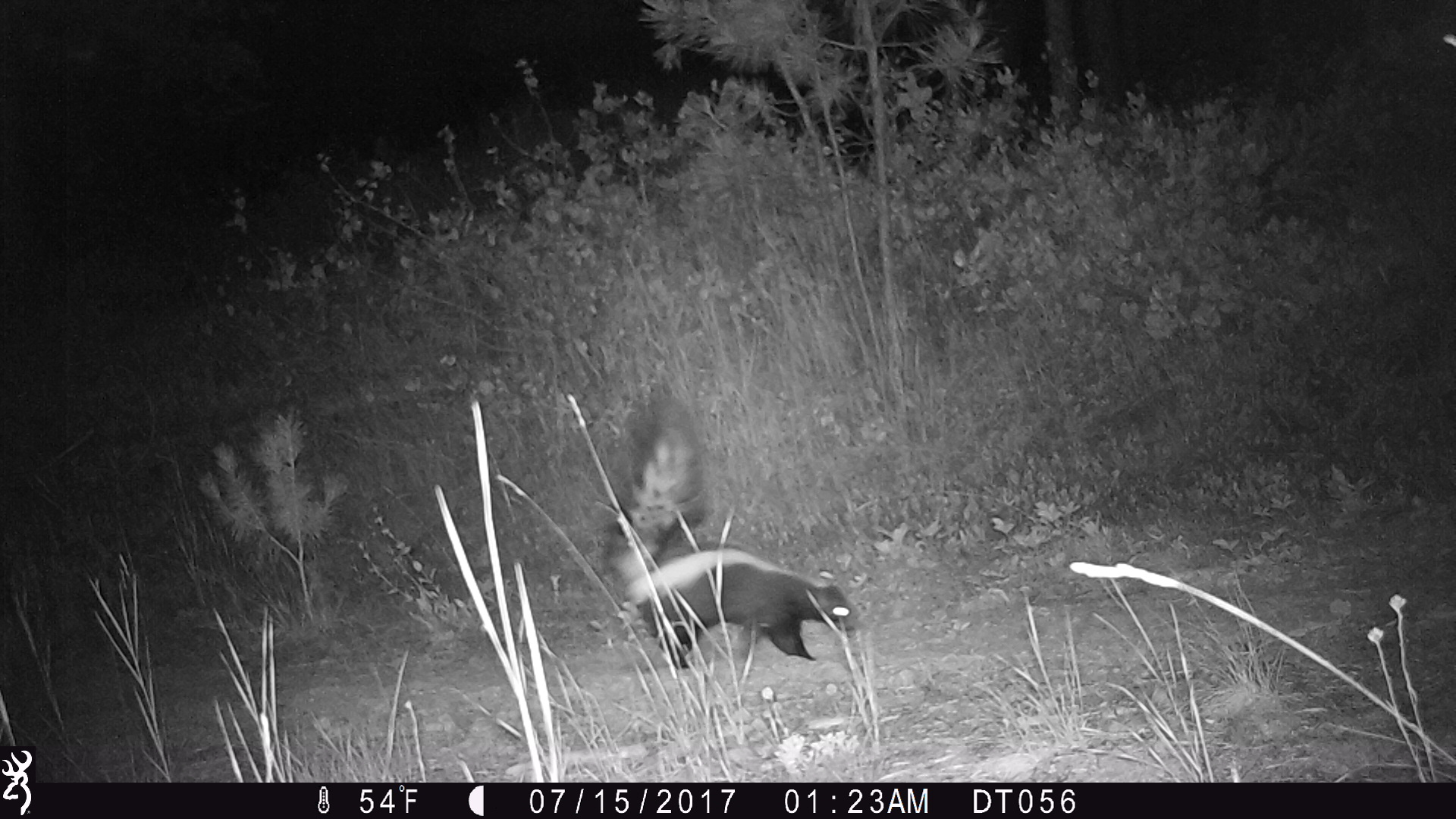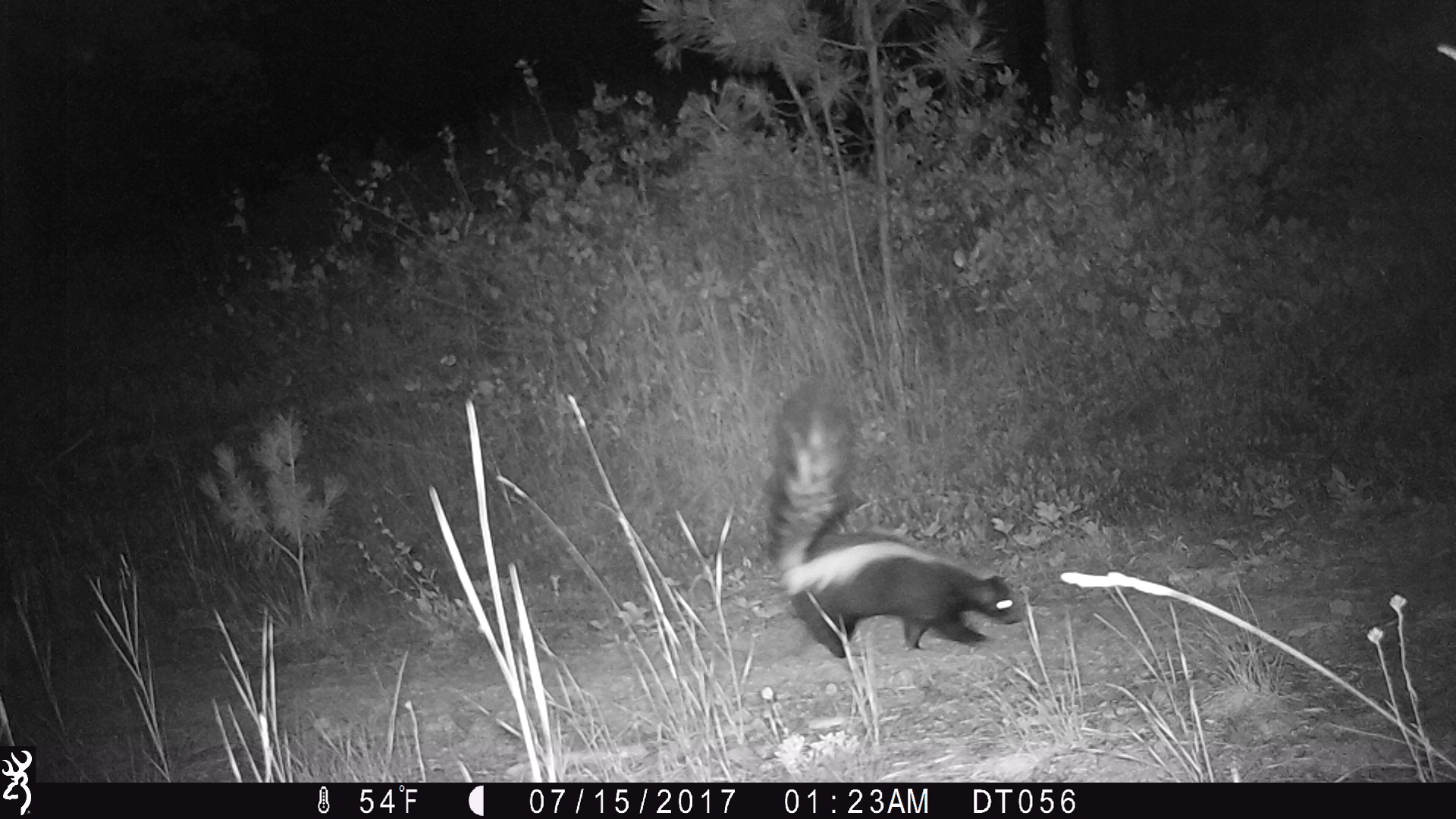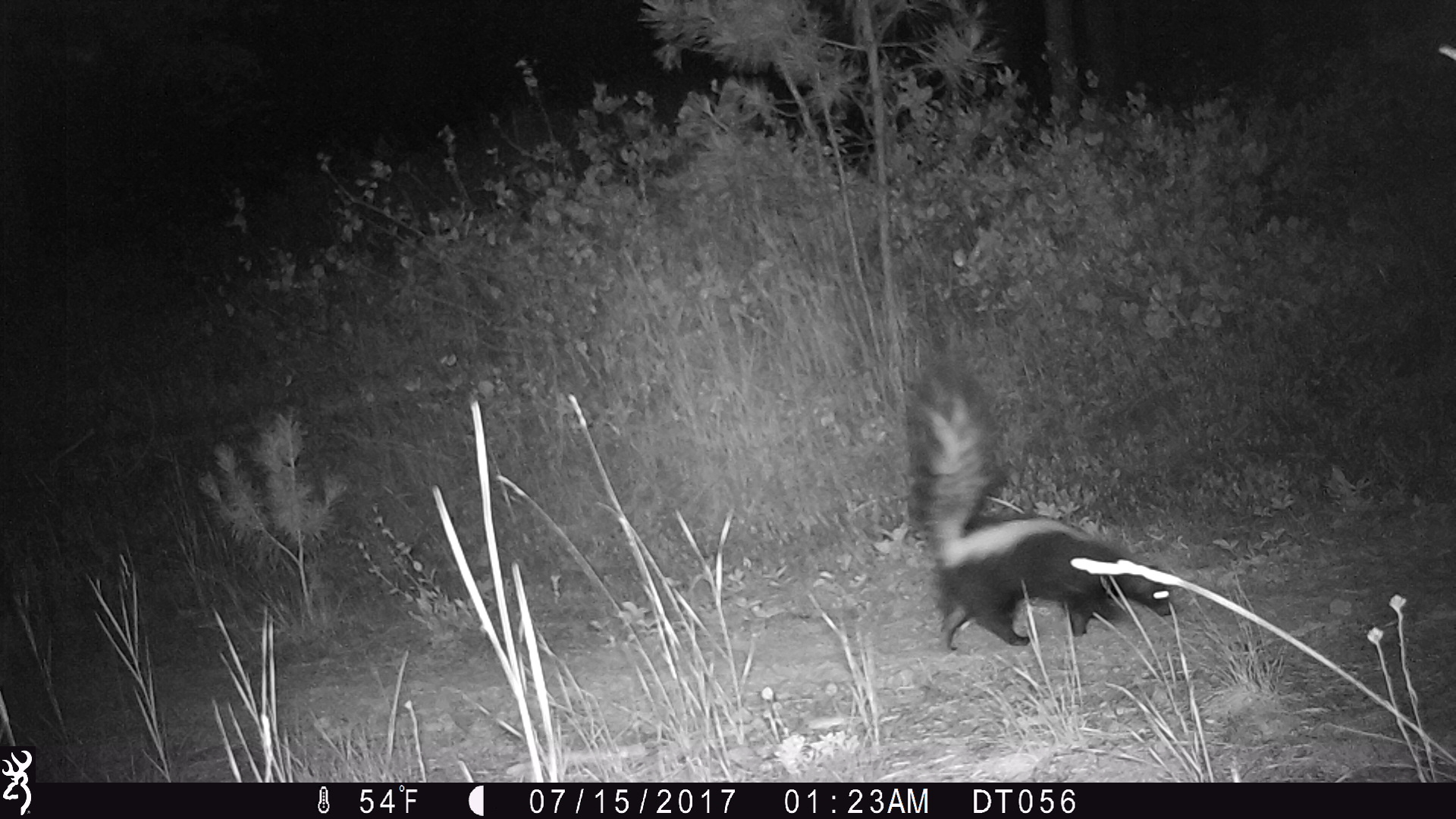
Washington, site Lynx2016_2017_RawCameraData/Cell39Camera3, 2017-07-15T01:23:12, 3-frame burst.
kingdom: Animalia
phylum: Chordata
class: Mammalia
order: Carnivora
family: Mephitidae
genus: Mephitis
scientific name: Mephitis mephitis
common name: striped skunk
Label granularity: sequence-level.